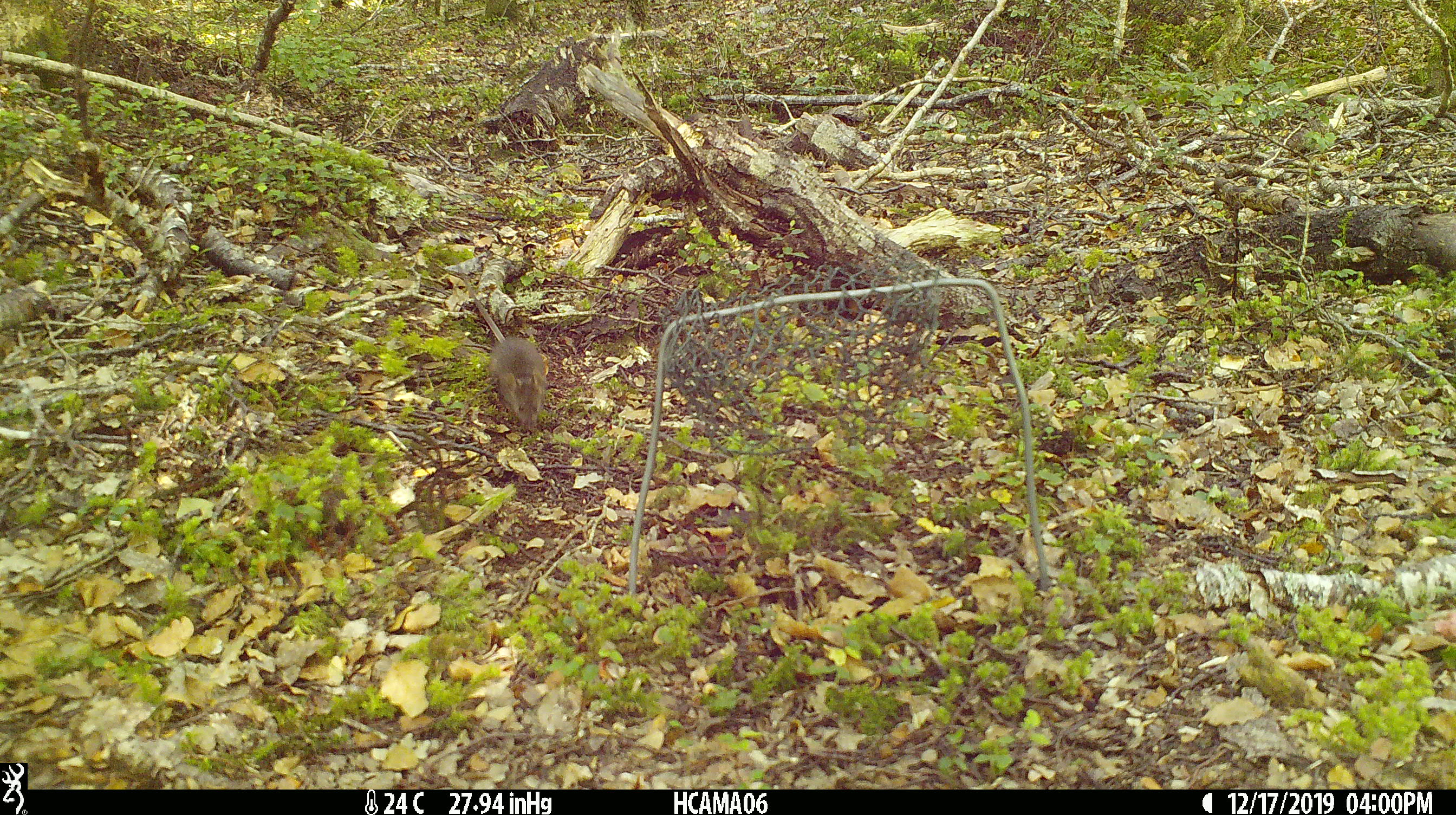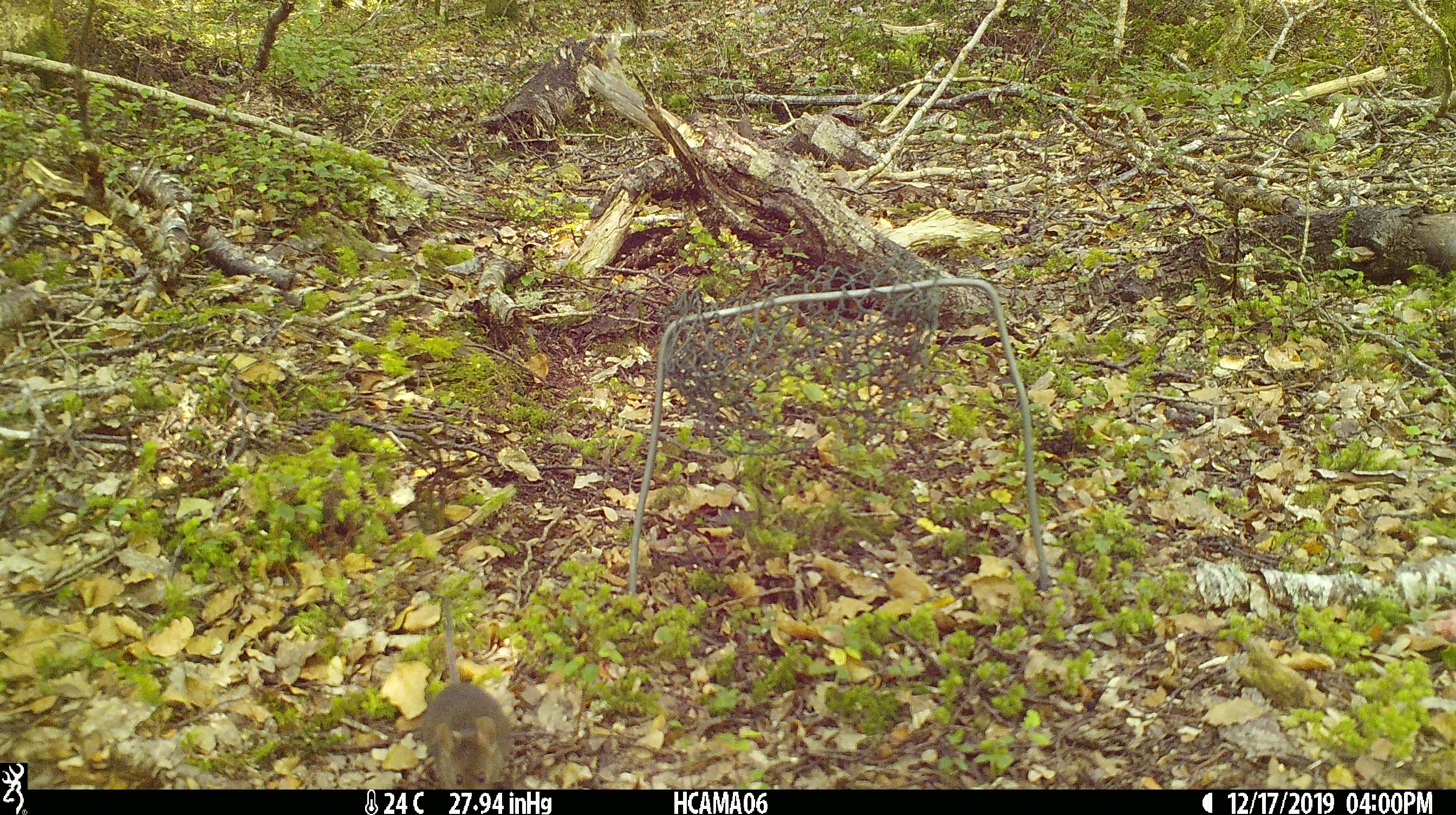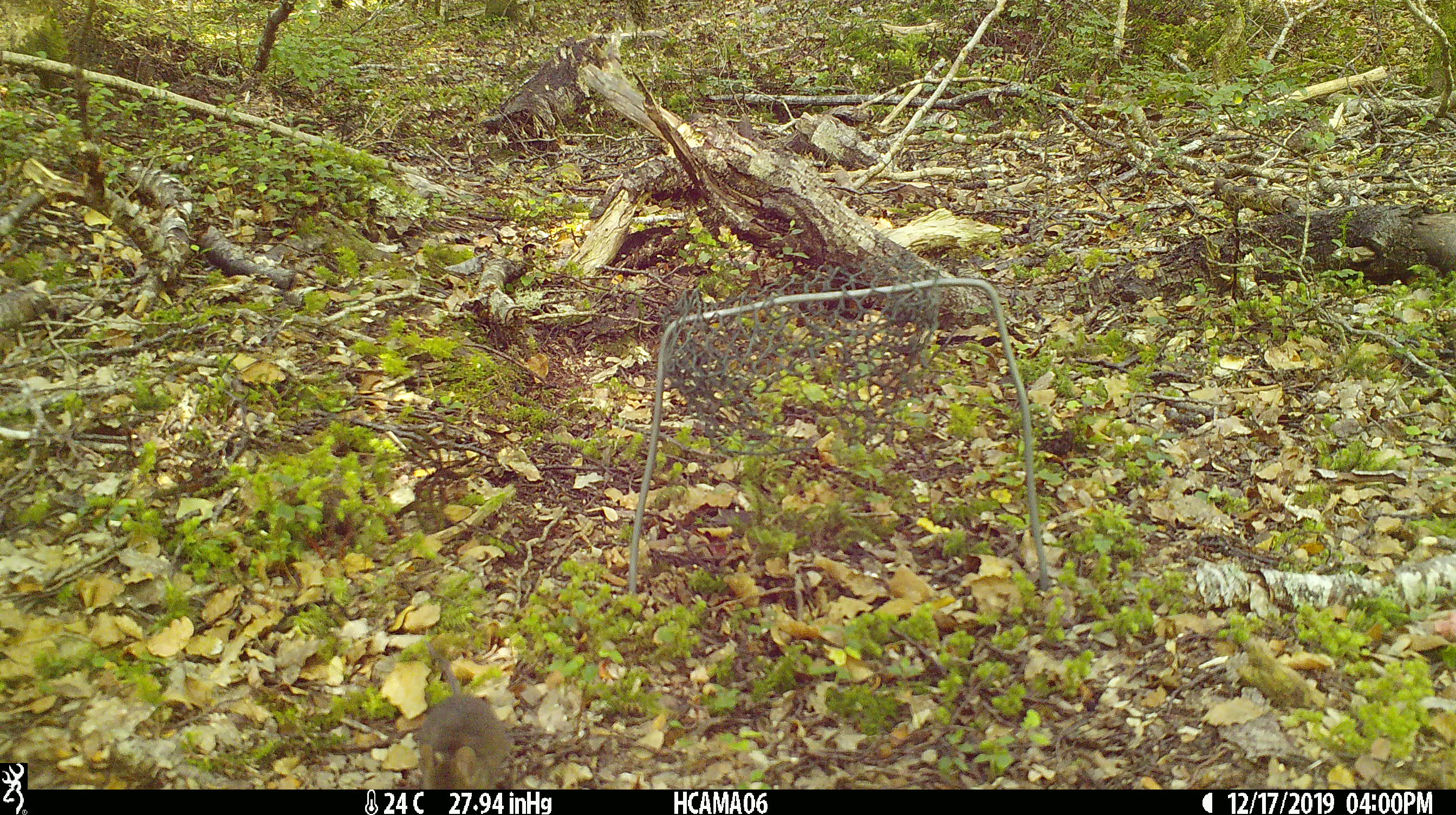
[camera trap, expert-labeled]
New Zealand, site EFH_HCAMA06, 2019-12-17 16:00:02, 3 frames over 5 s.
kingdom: Animalia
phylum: Chordata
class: Mammalia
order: Rodentia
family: Muridae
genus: Mus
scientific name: Mus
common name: mouse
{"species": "mouse (Mus)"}